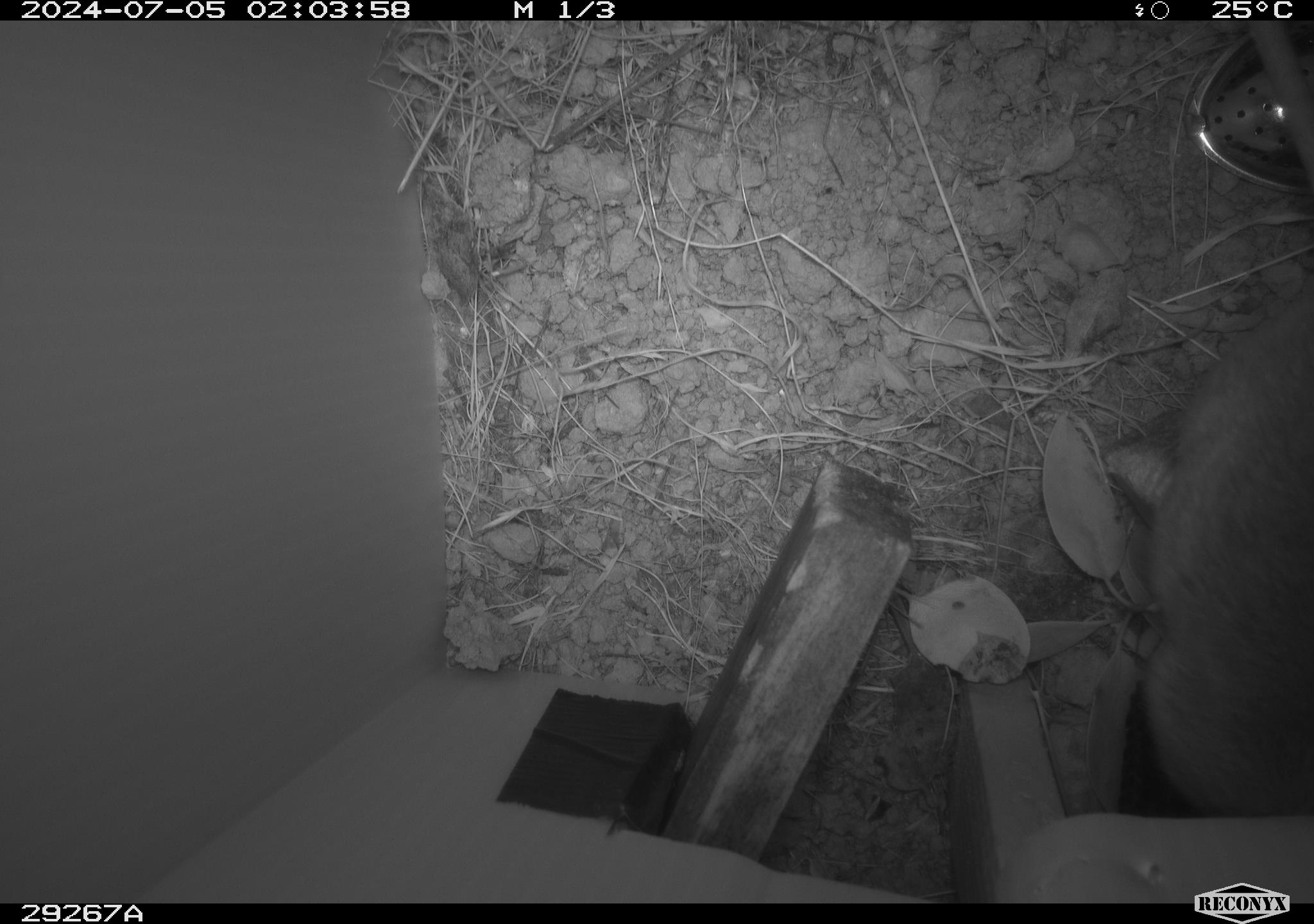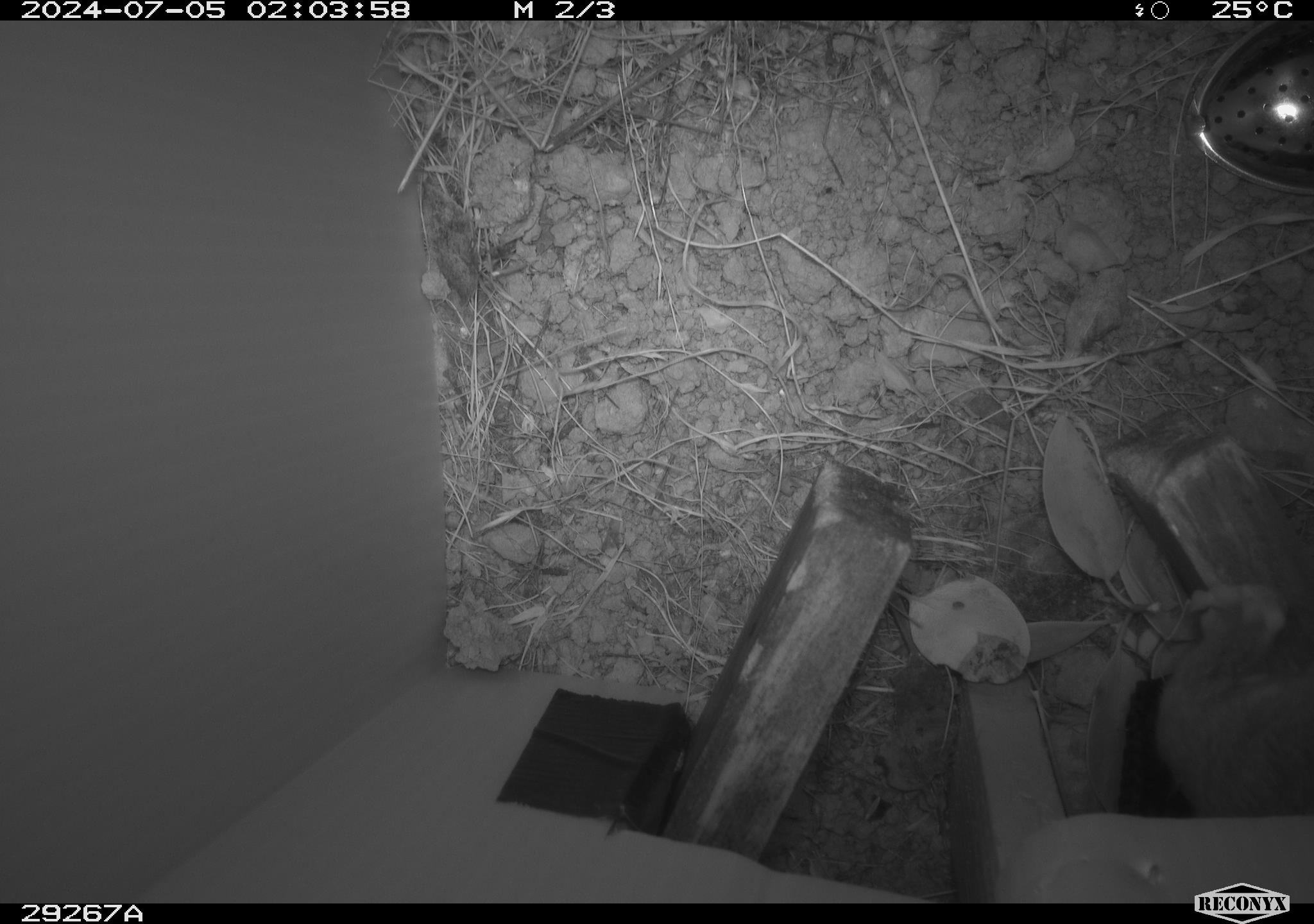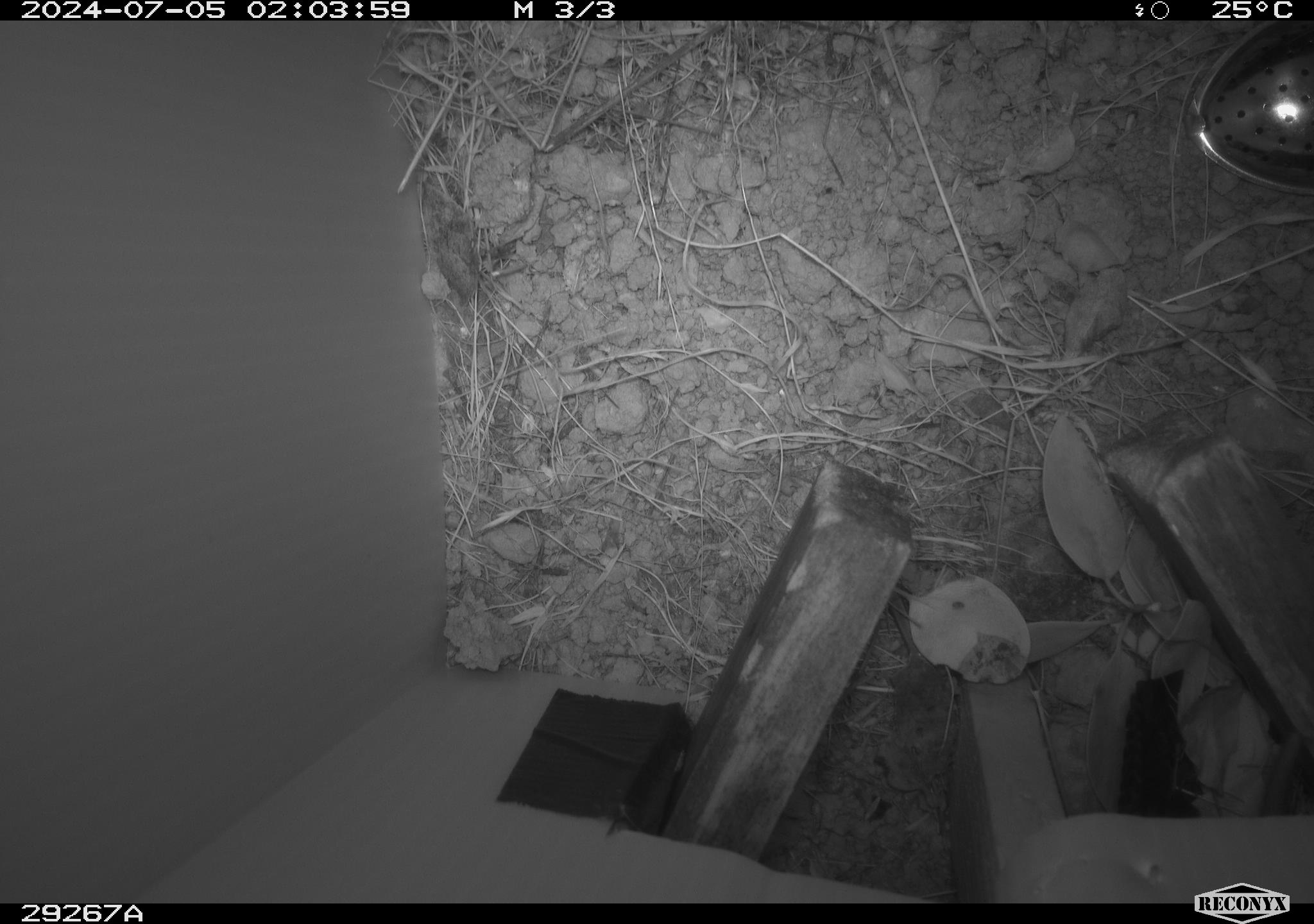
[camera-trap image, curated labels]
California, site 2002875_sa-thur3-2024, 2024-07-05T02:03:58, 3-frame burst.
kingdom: Animalia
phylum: Chordata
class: Mammalia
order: Rodentia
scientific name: Rodentia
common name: rodent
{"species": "rodent (Rodentia)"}